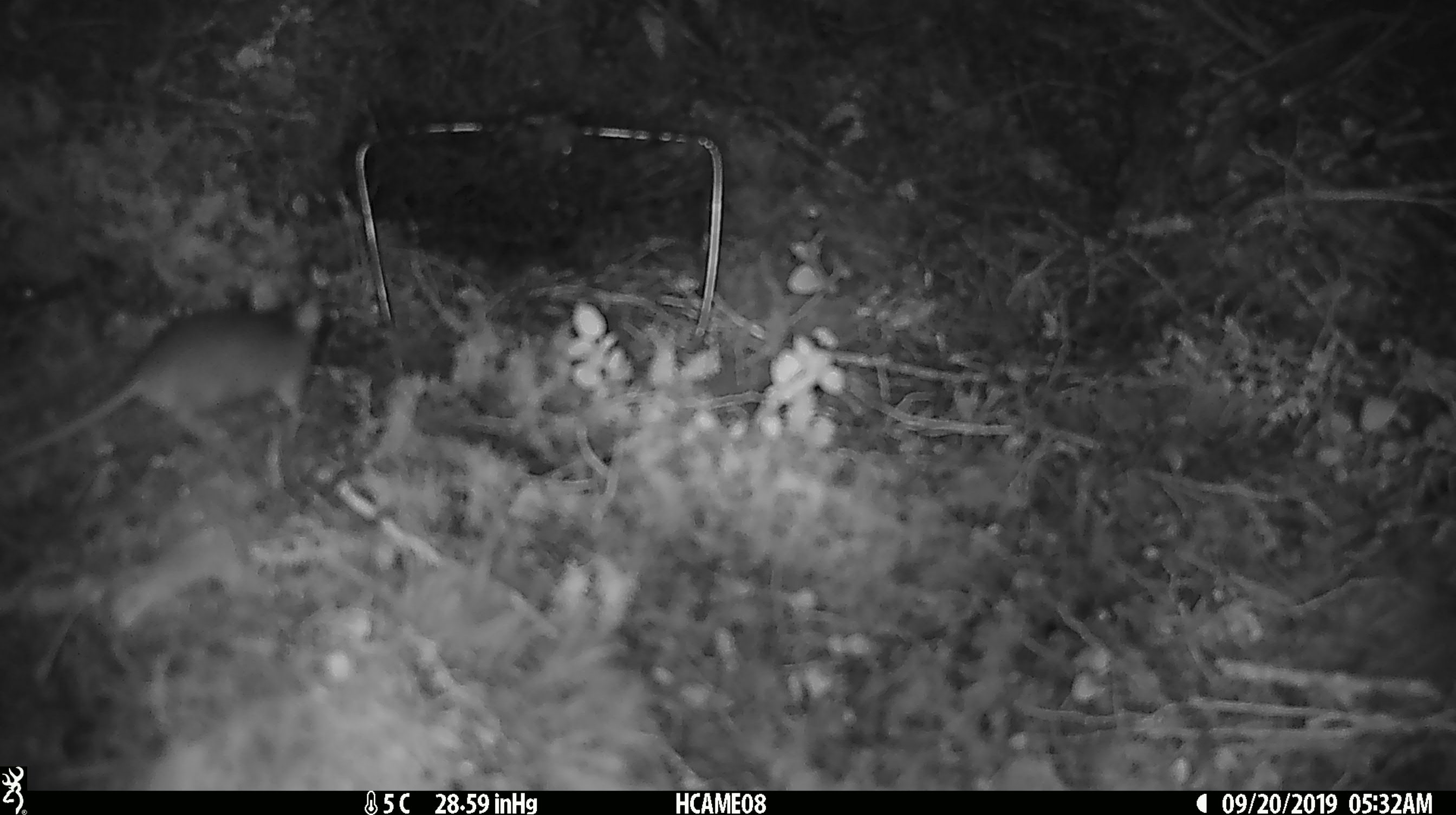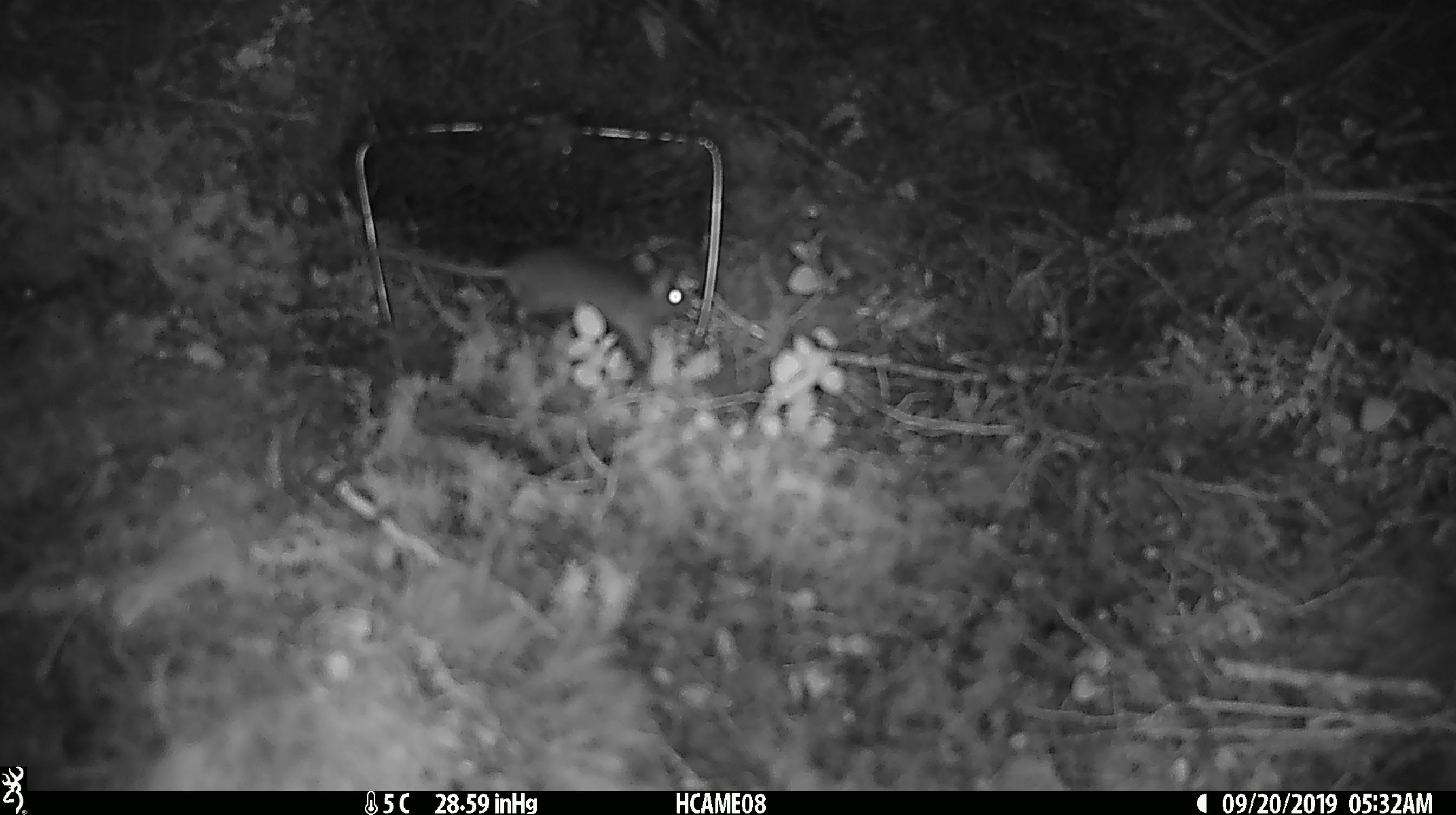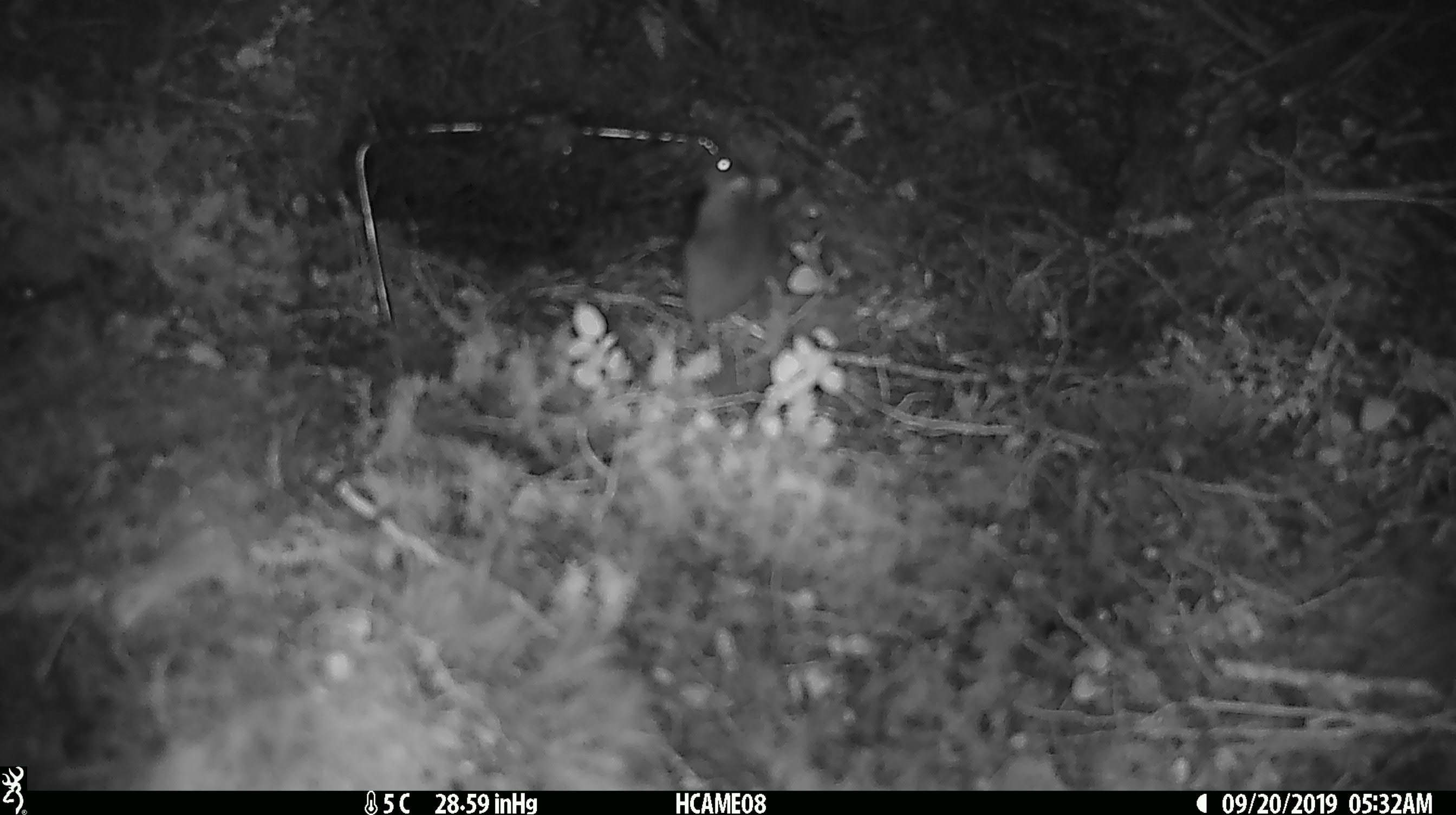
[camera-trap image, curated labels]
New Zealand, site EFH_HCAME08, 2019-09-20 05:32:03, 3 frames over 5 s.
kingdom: Animalia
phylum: Chordata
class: Mammalia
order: Rodentia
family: Muridae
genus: Mus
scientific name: Mus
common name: mouse